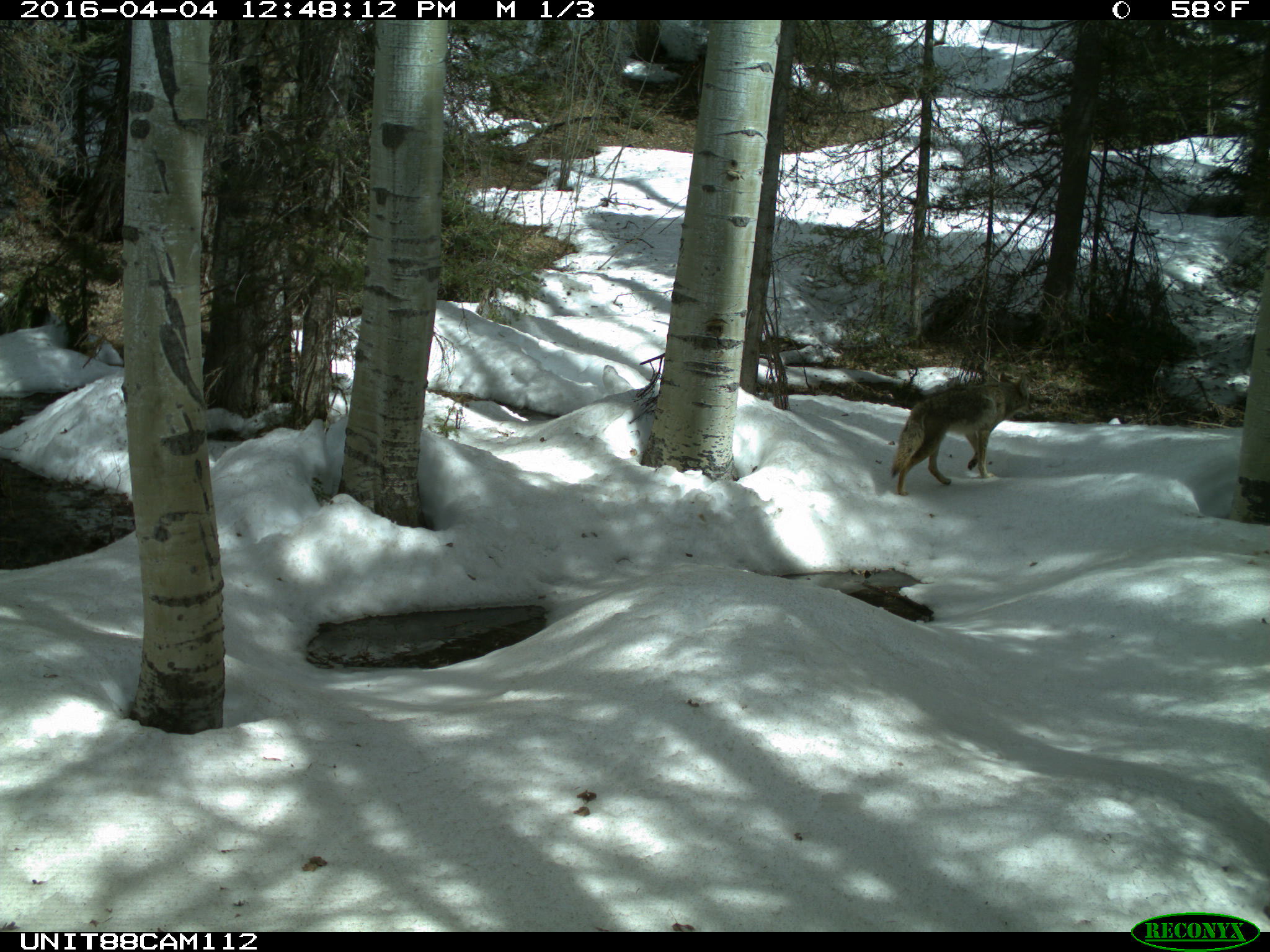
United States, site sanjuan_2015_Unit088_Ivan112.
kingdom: Animalia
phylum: Chordata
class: Mammalia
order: Carnivora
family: Canidae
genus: Canis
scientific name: Canis latrans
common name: coyote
Canis latrans (coyote).